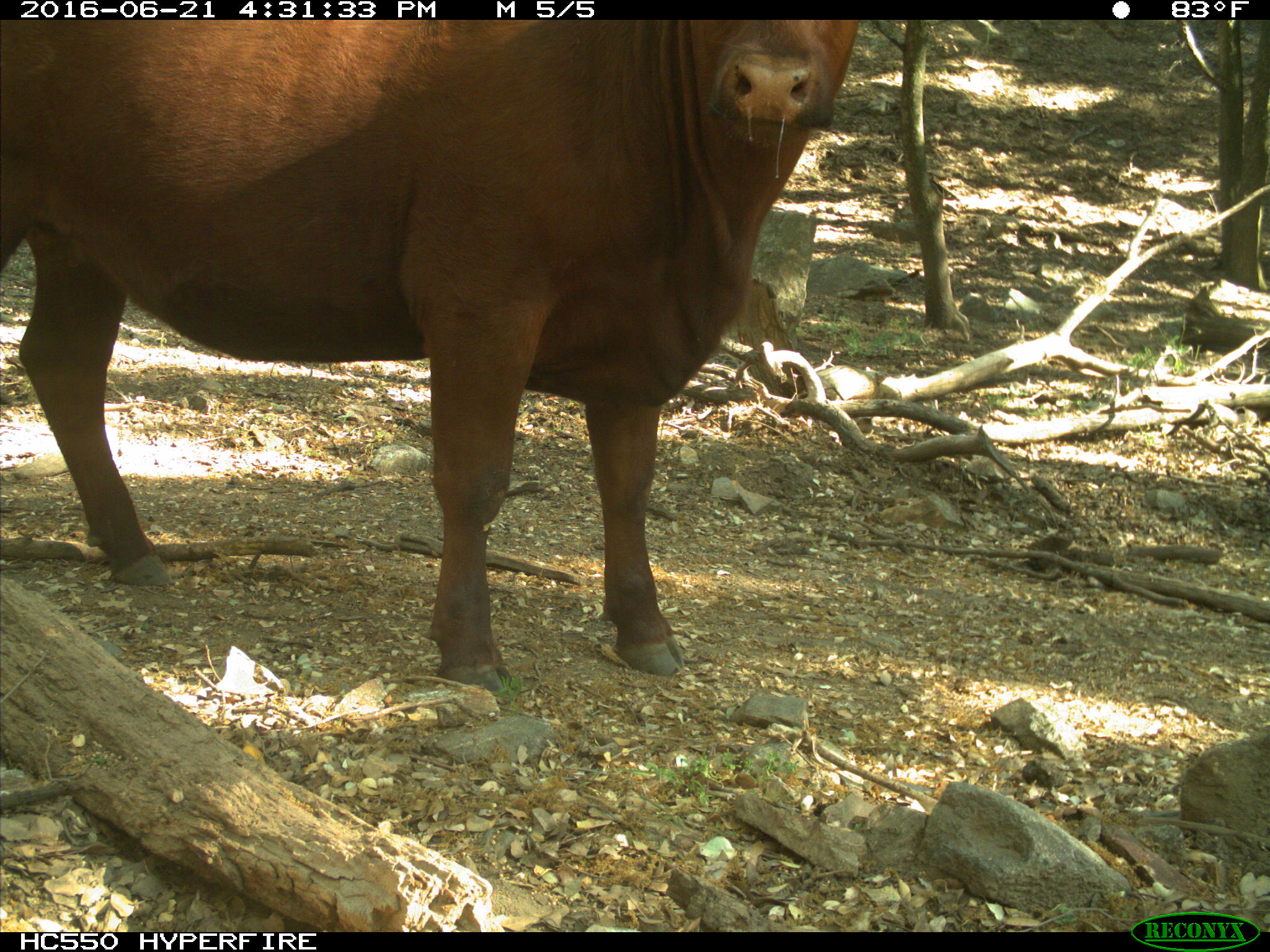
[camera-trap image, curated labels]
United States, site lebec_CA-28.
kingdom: Animalia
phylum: Chordata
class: Mammalia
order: Artiodactyla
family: Bovidae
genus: Bos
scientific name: Bos taurus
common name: domestic cow